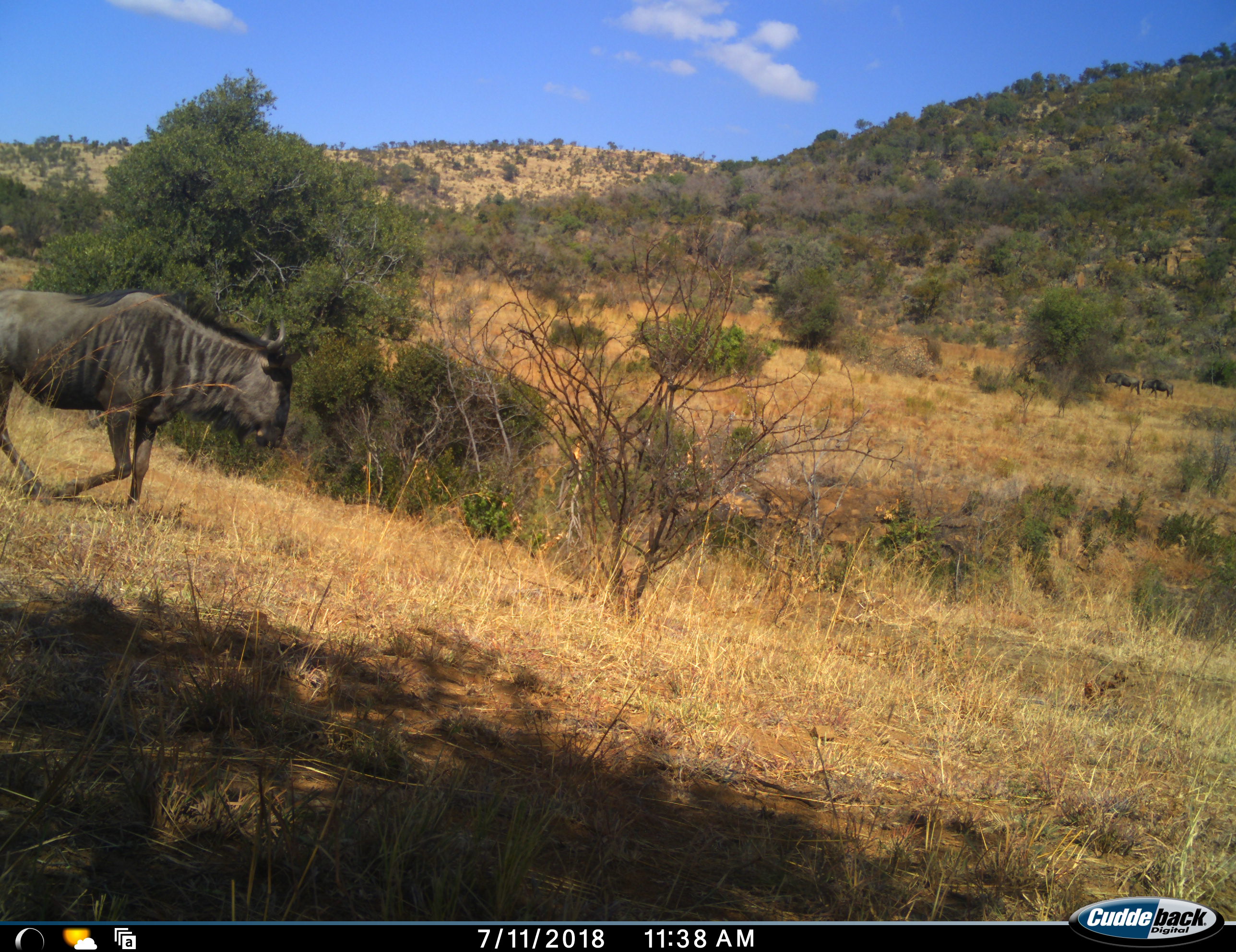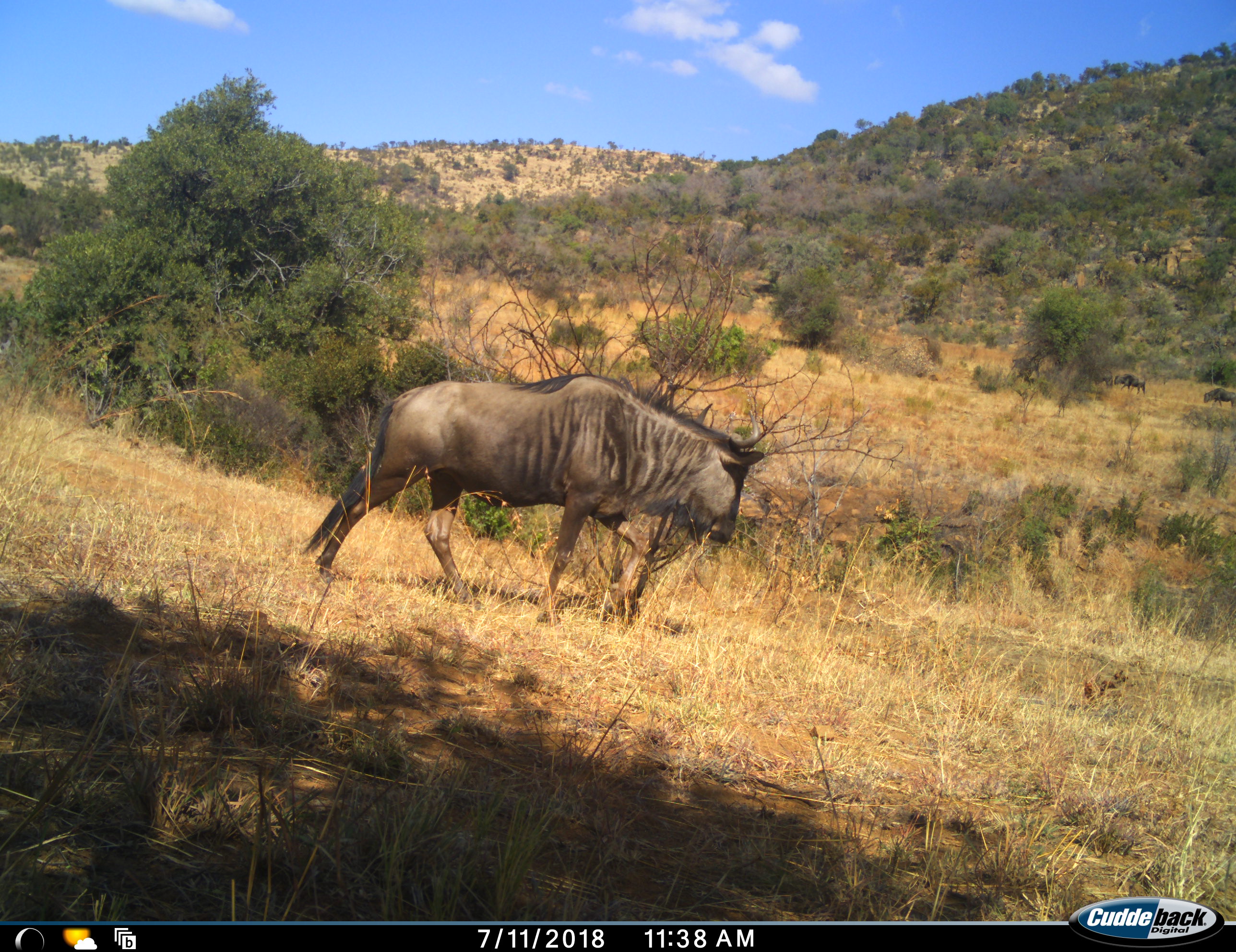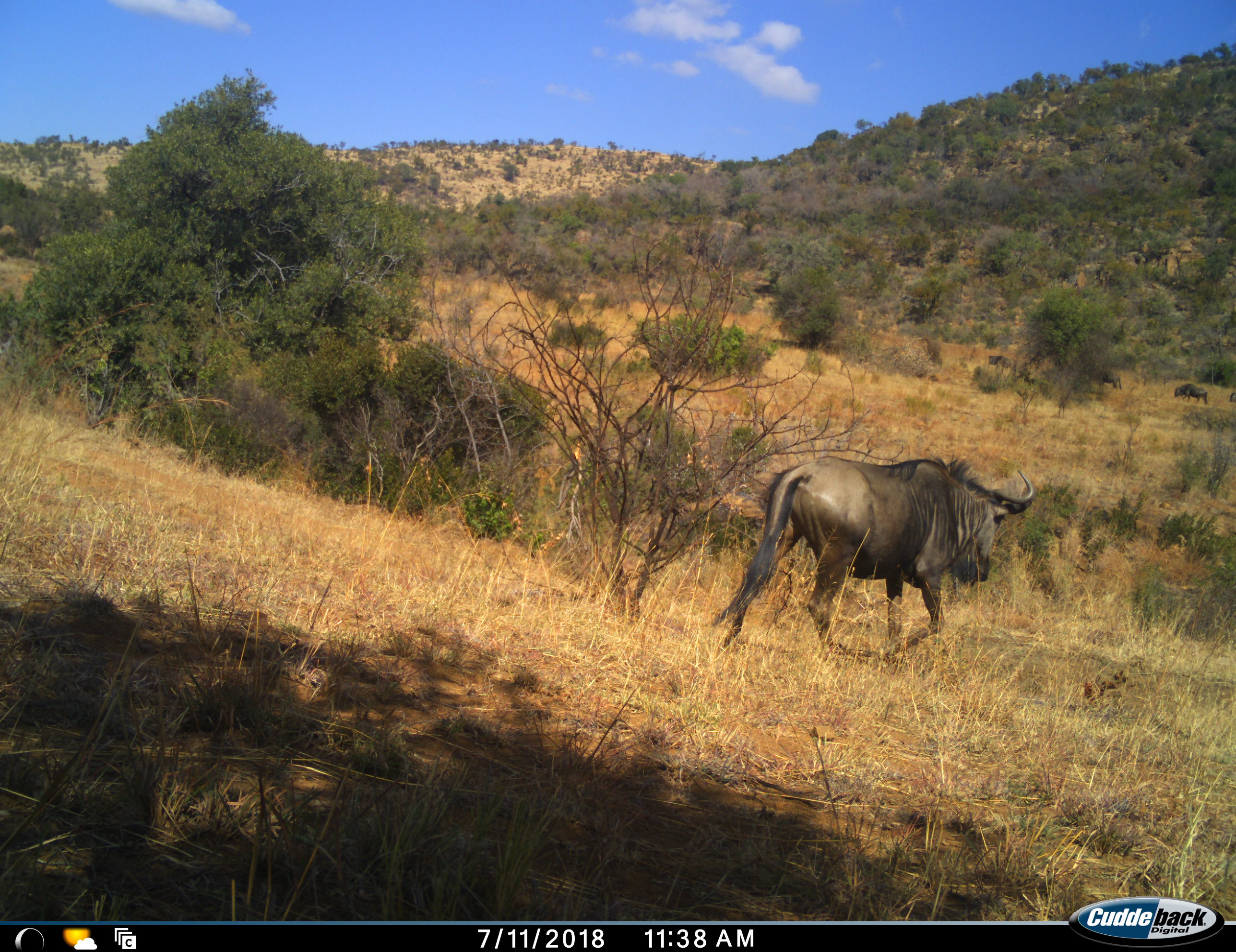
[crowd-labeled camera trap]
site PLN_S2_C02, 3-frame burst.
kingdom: Animalia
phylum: Chordata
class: Mammalia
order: Artiodactyla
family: Bovidae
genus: Connochaetes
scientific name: Connochaetes taurinus taurinus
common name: blue wildebeest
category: wildebeestblue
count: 6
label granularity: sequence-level